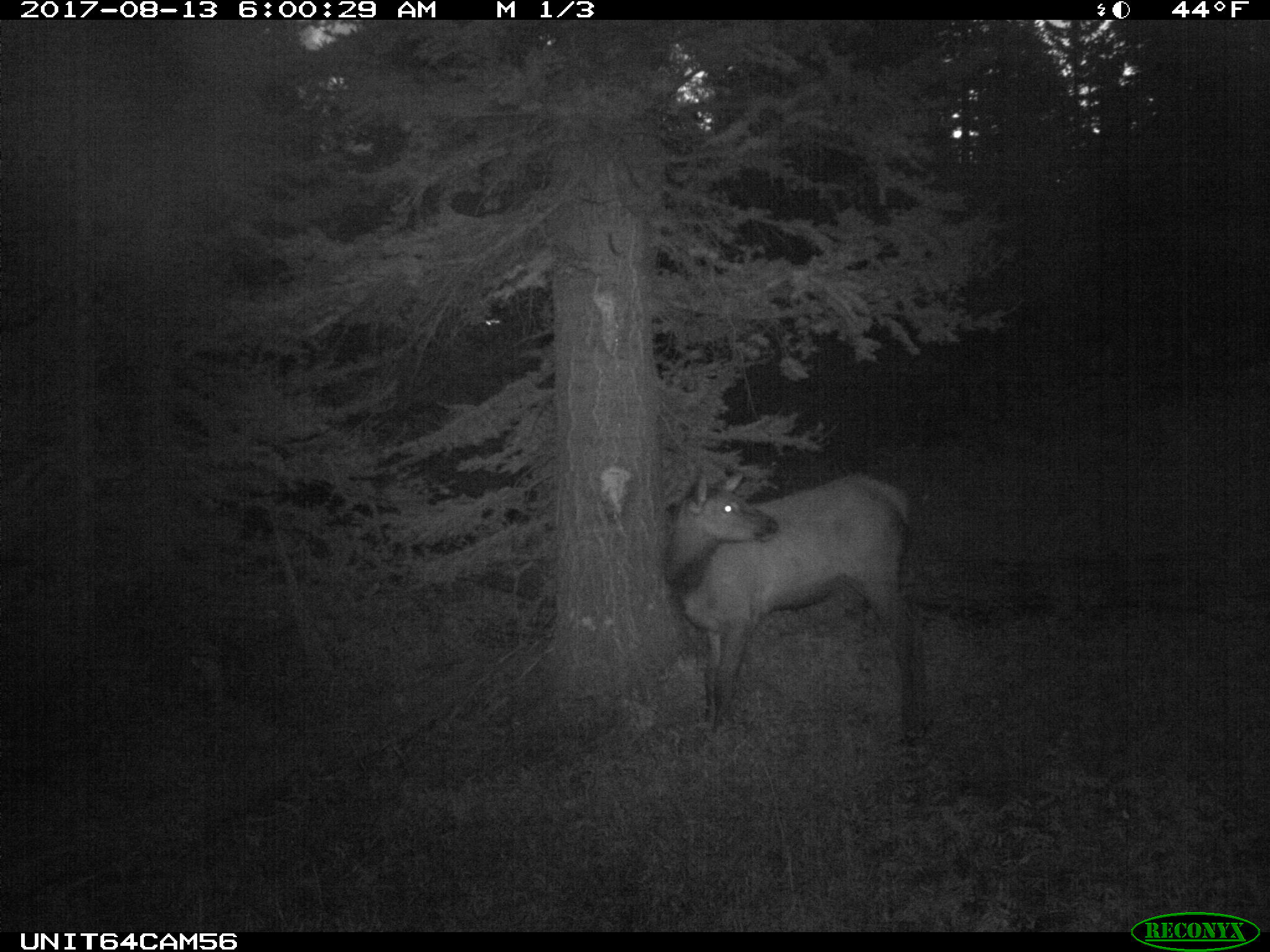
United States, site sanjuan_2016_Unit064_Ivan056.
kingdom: Animalia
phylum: Chordata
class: Mammalia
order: Artiodactyla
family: Cervidae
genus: Cervus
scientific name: Cervus elaphus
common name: red deer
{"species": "Cervus elaphus (red deer)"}